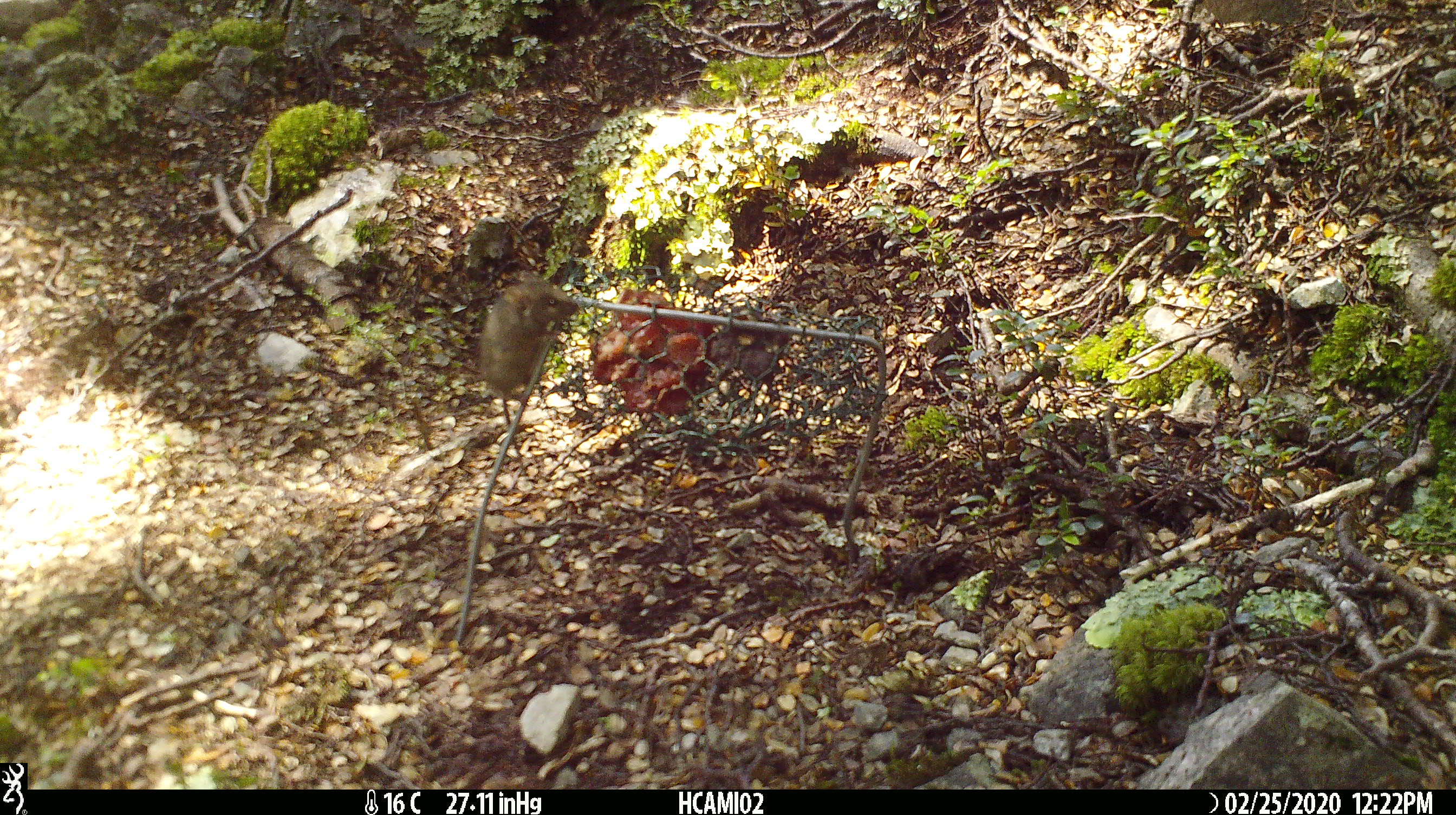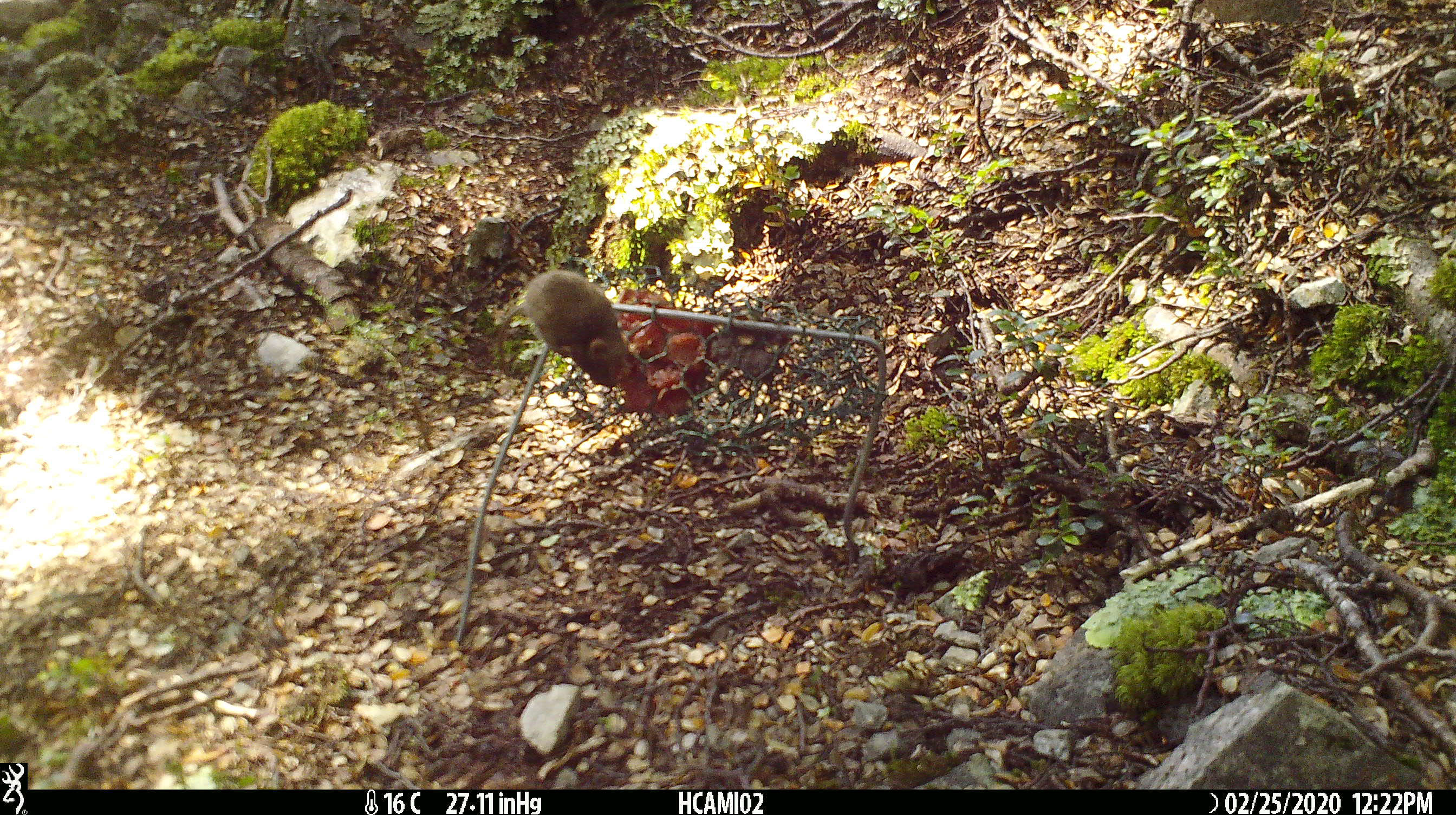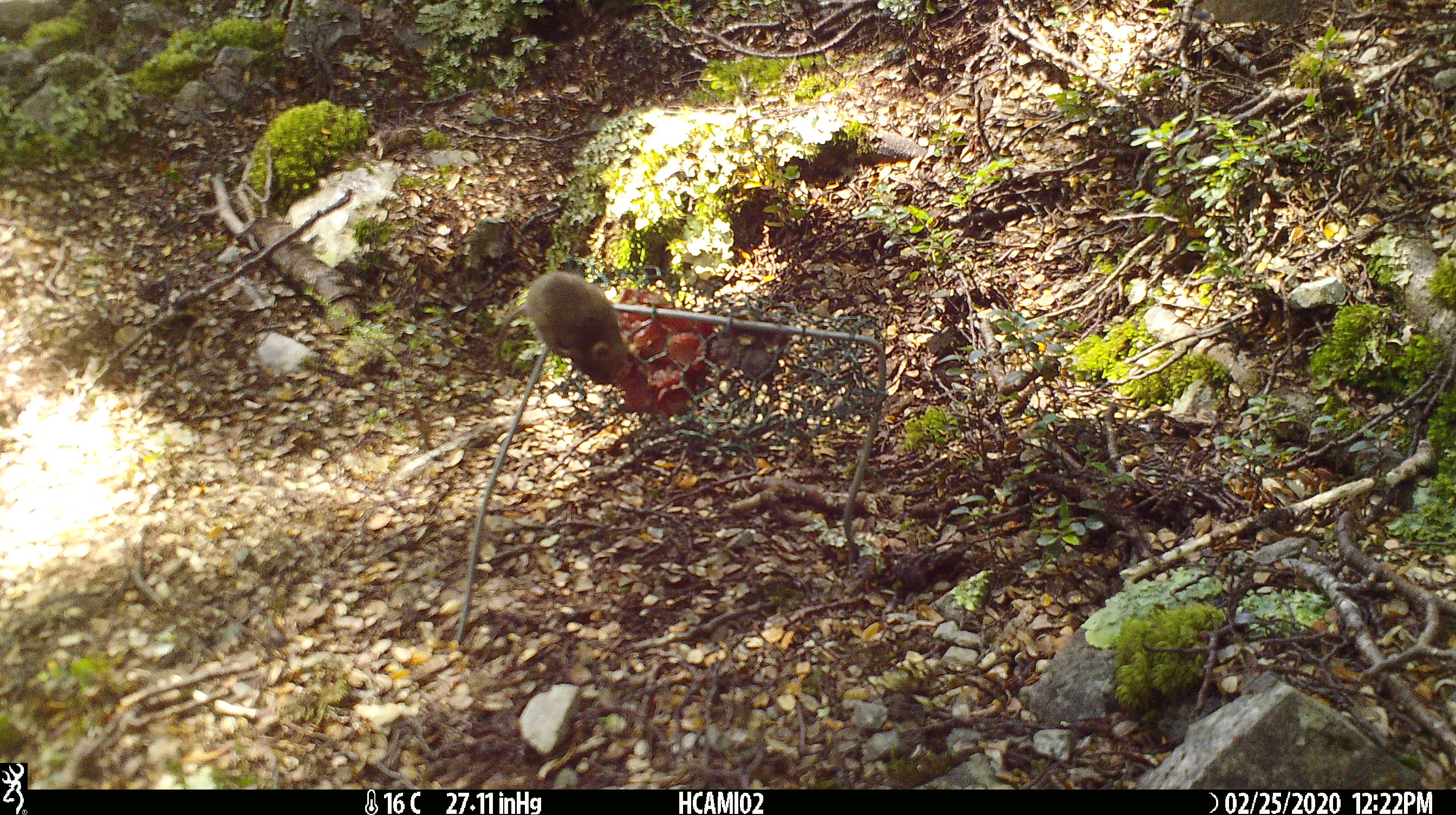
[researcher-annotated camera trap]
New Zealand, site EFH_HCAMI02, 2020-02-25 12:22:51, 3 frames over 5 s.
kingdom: Animalia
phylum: Chordata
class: Mammalia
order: Rodentia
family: Muridae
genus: Mus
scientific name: Mus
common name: mouse